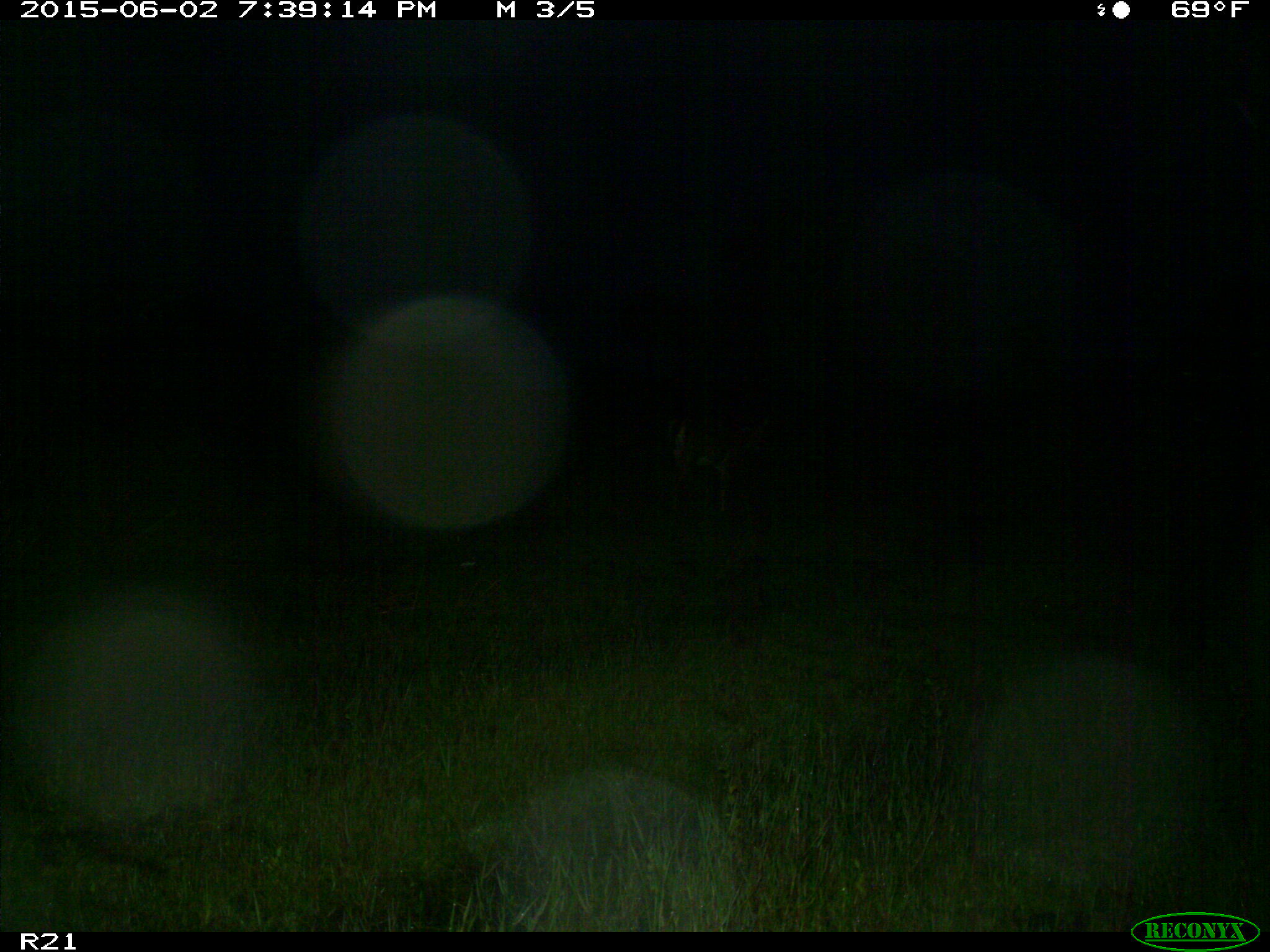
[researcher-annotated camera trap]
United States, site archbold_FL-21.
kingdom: Animalia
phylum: Chordata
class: Mammalia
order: Artiodactyla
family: Cervidae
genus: Odocoileus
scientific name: Odocoileus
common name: deer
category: unidentified deer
Unidentified deer (deer) (Odocoileus).